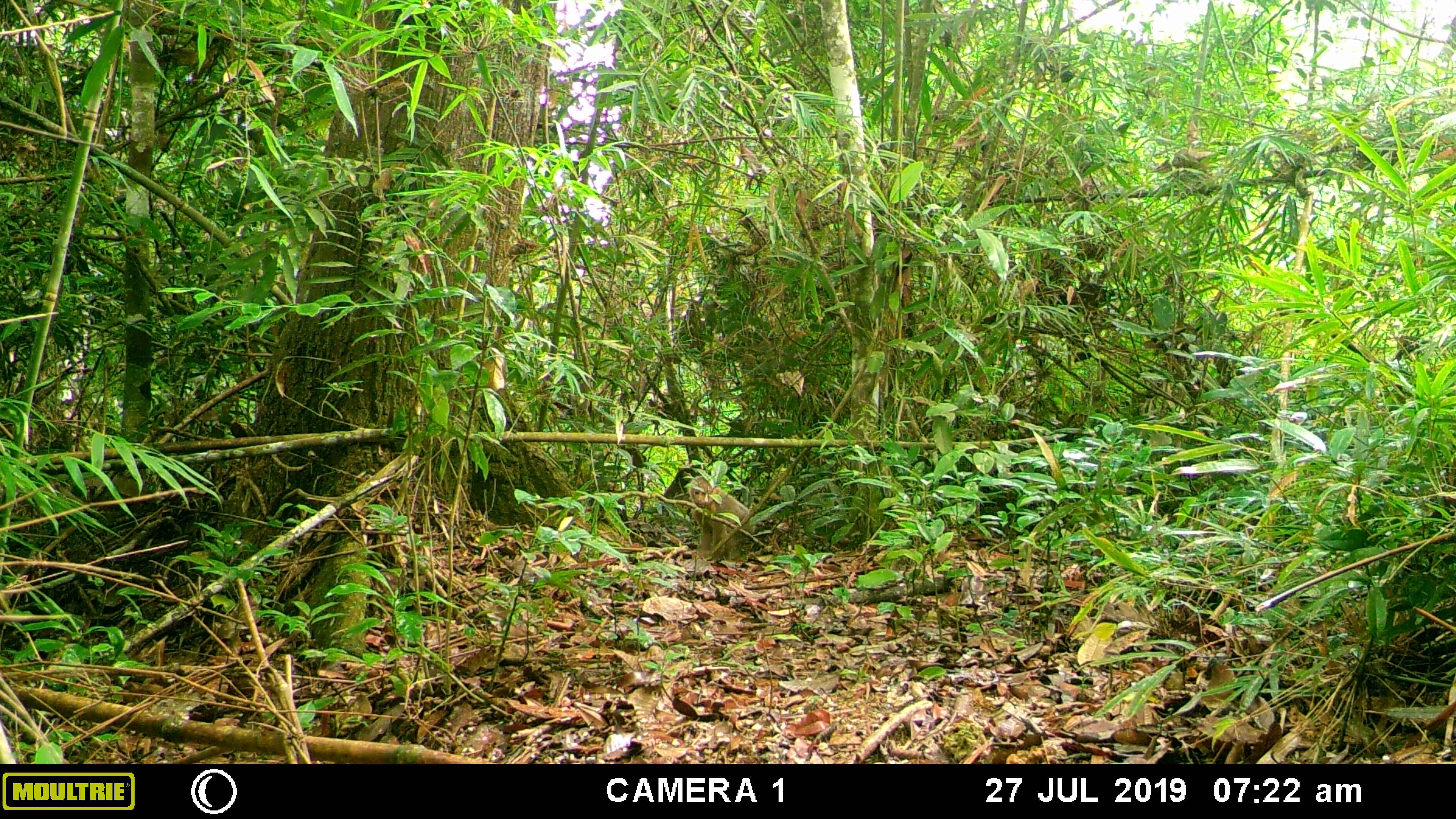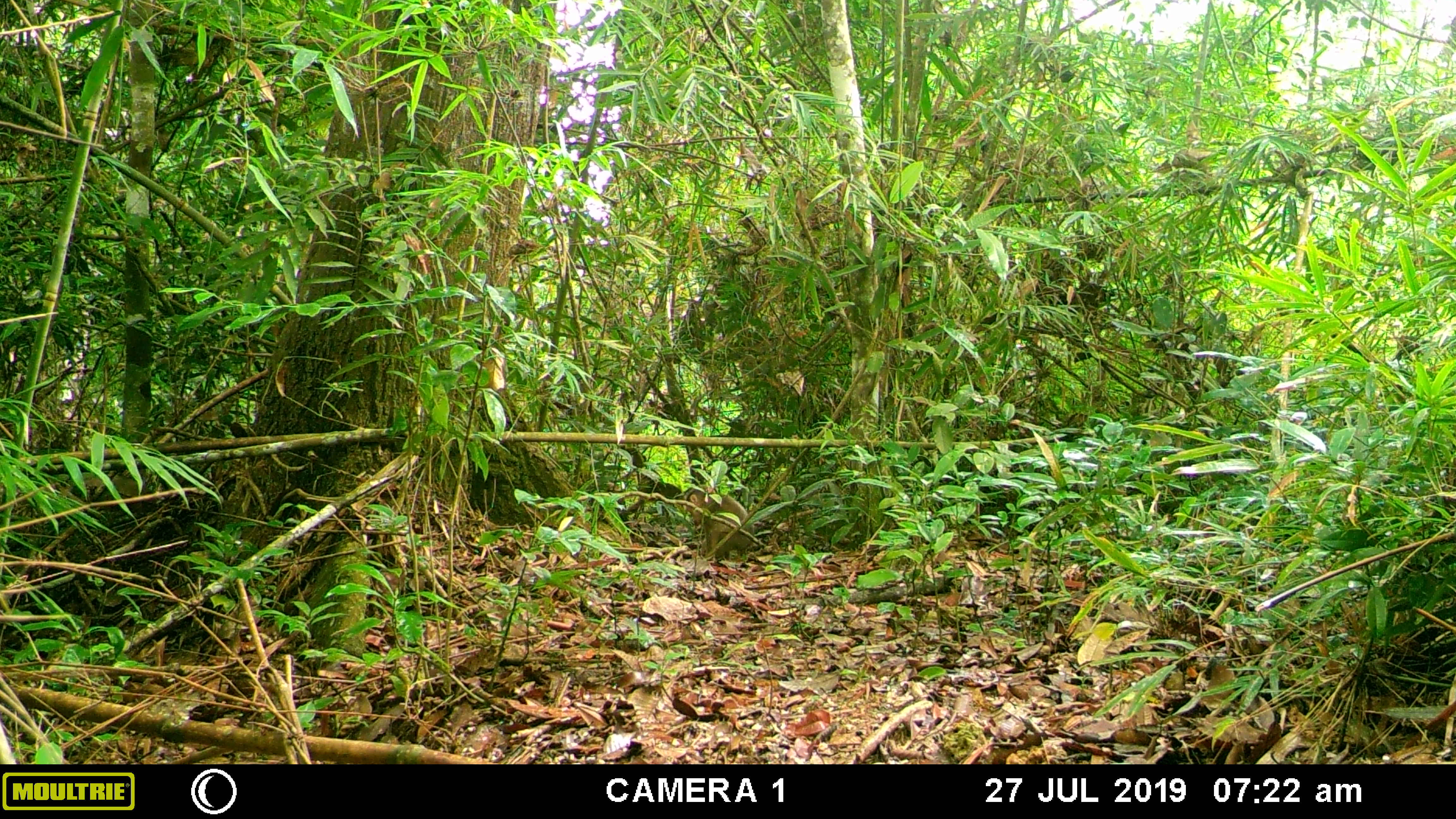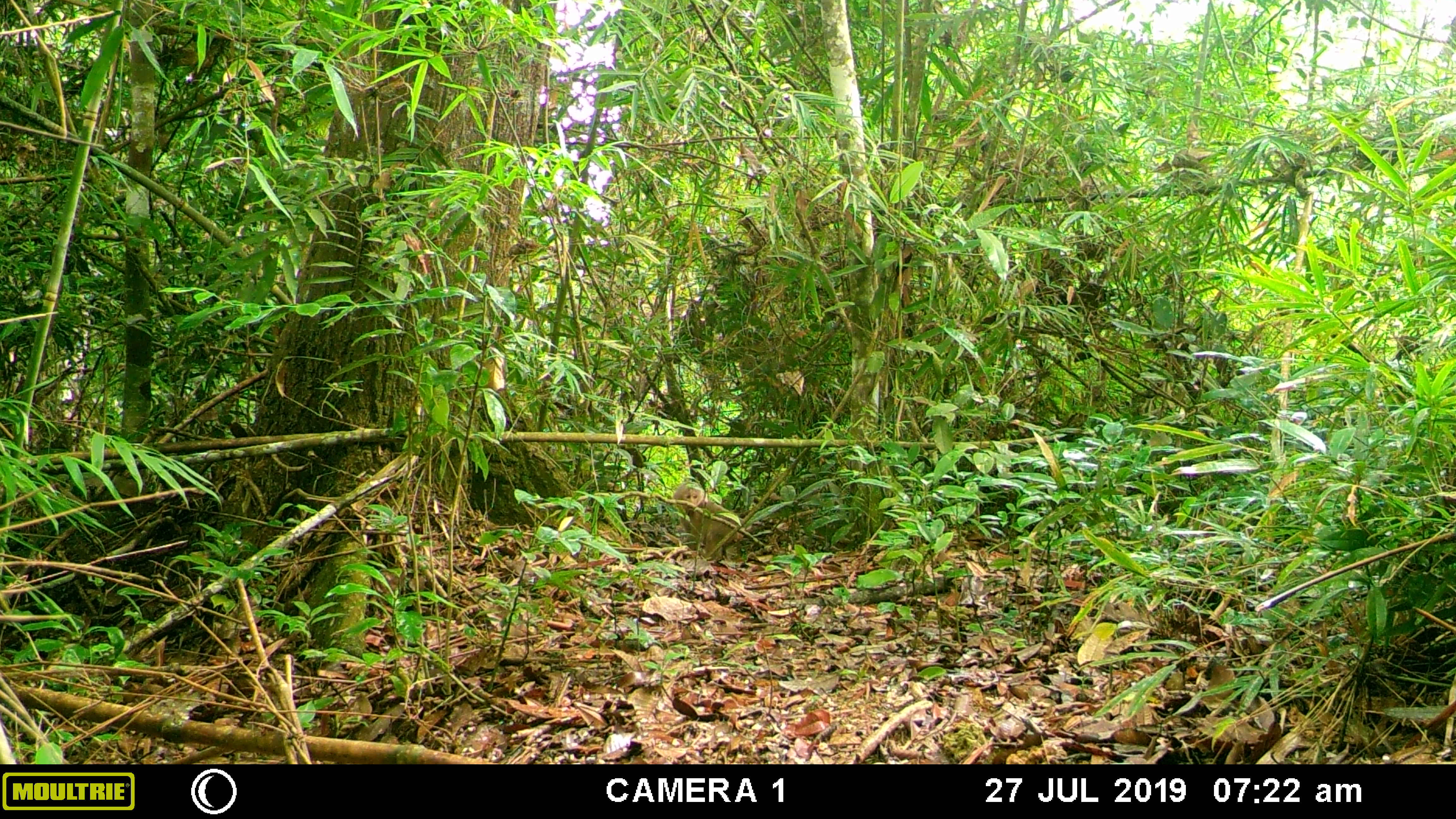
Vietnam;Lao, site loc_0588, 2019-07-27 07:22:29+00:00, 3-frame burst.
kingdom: Animalia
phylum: Chordata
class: Mammalia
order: Primates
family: Cercopithecidae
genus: Macaca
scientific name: Macaca arctoides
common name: stump-tailed macaque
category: stump tailed macaque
Stump tailed macaque (stump-tailed macaque) (Macaca arctoides). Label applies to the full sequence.